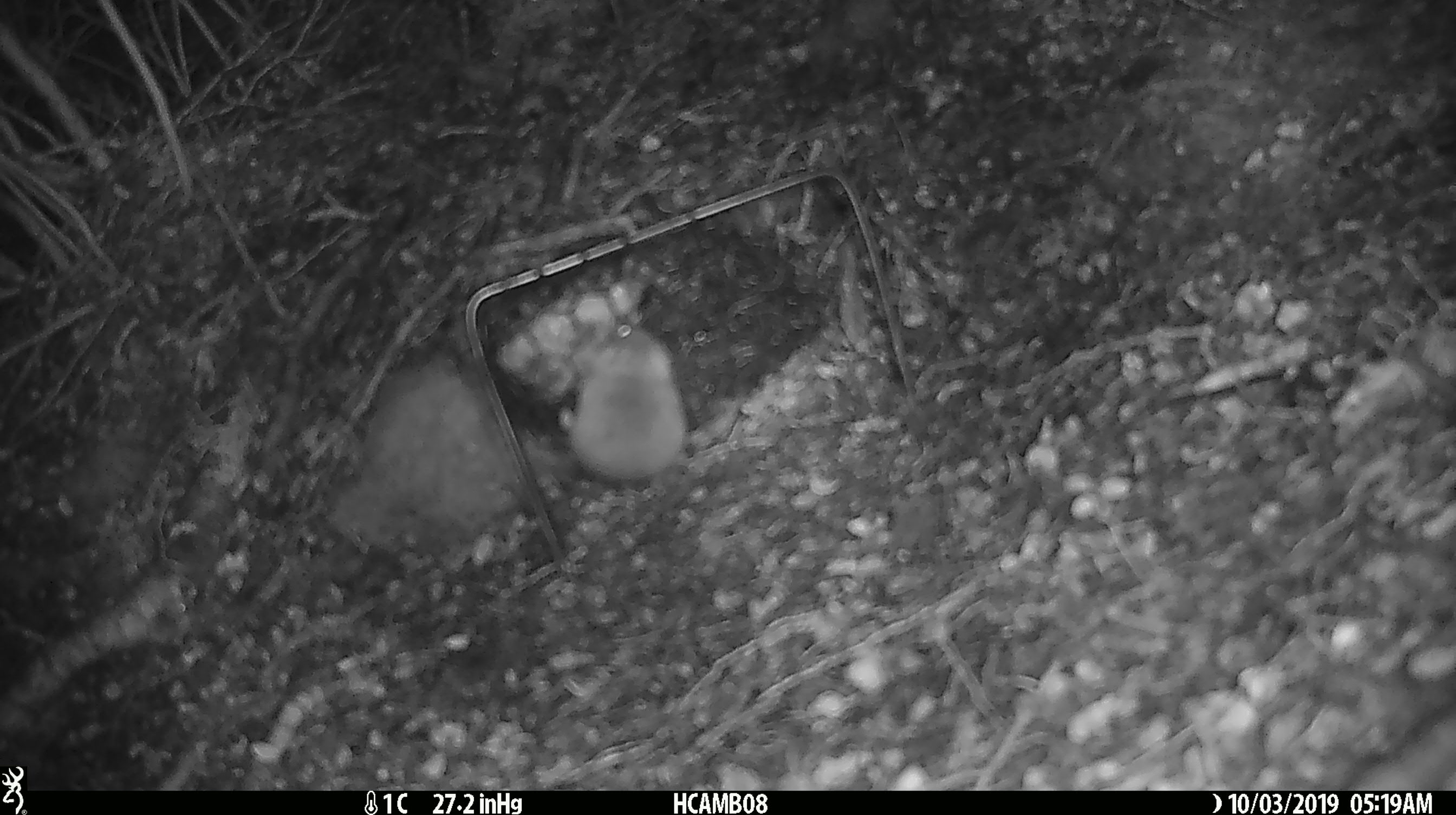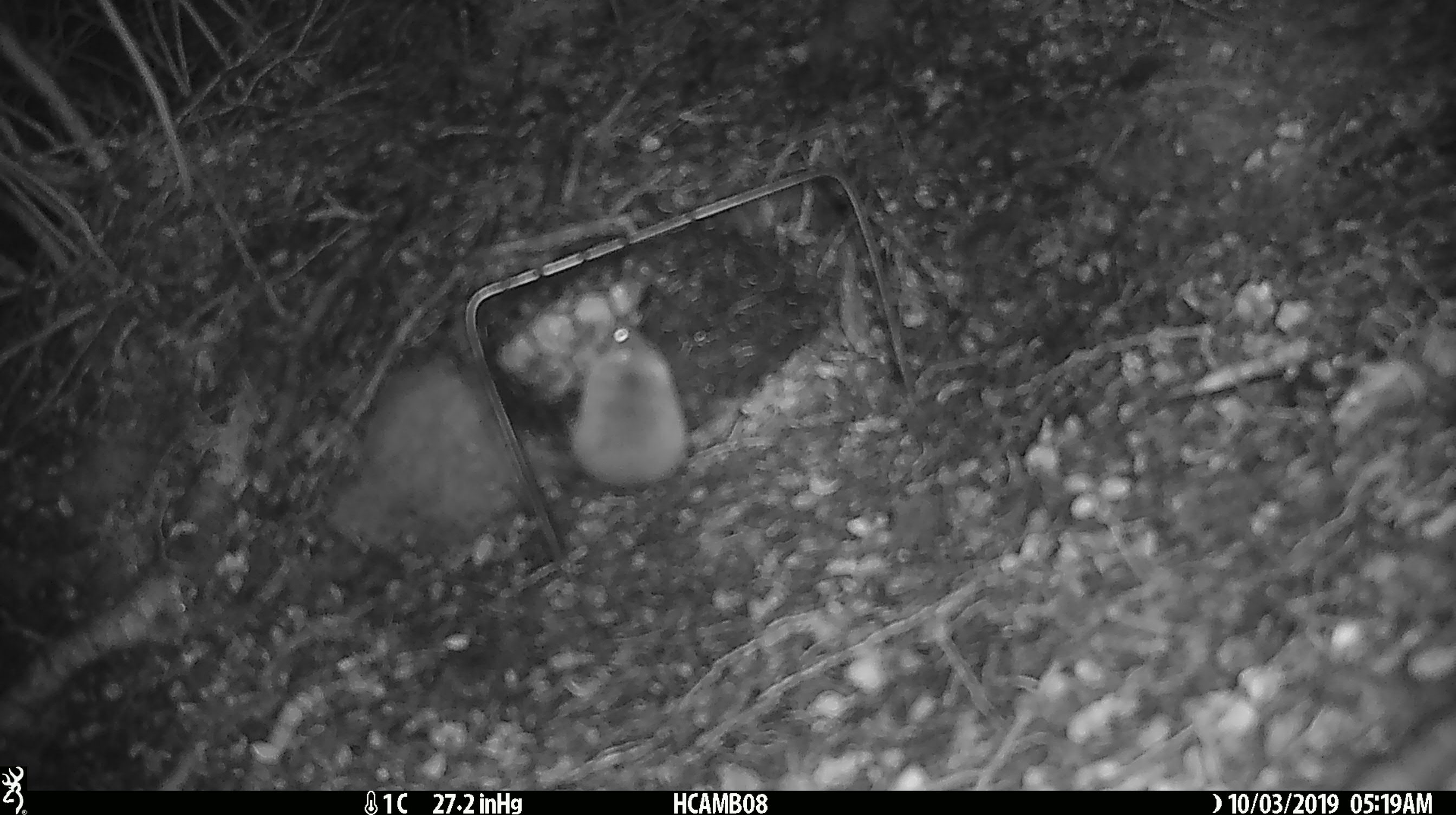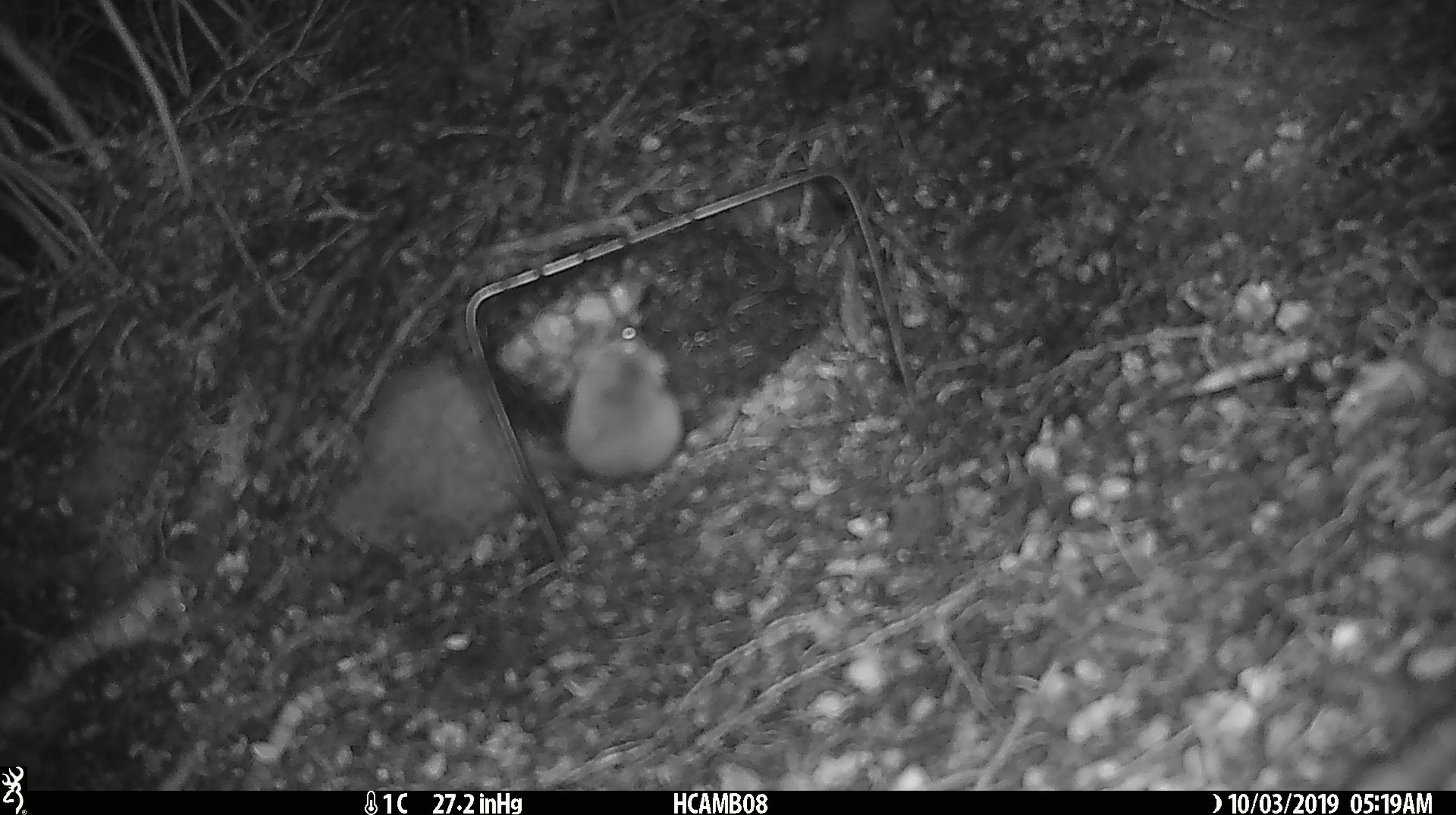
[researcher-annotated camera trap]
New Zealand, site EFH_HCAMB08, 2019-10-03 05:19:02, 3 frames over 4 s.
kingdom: Animalia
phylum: Chordata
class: Mammalia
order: Rodentia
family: Muridae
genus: Mus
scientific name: Mus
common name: mouse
Mouse (Mus).